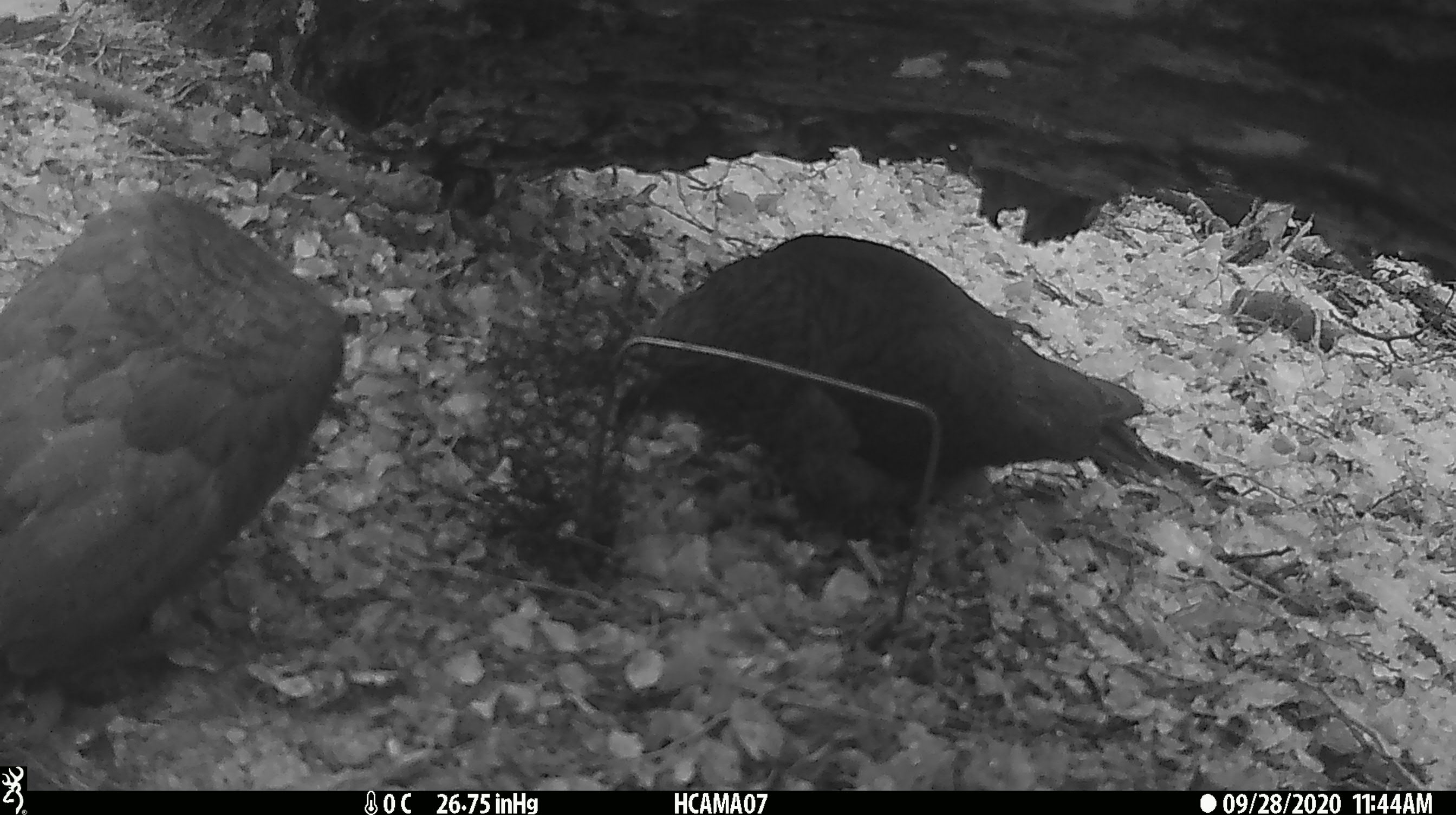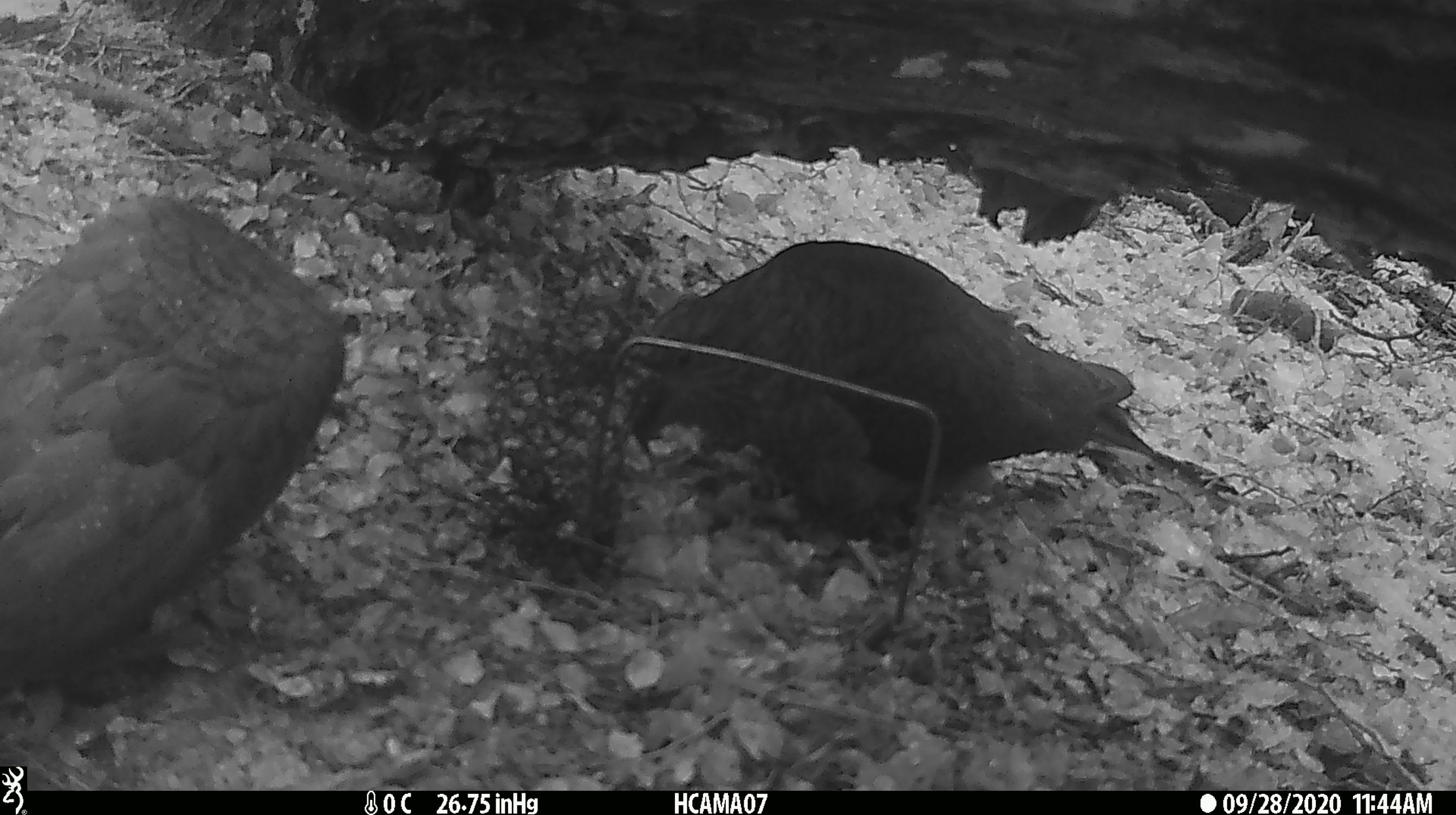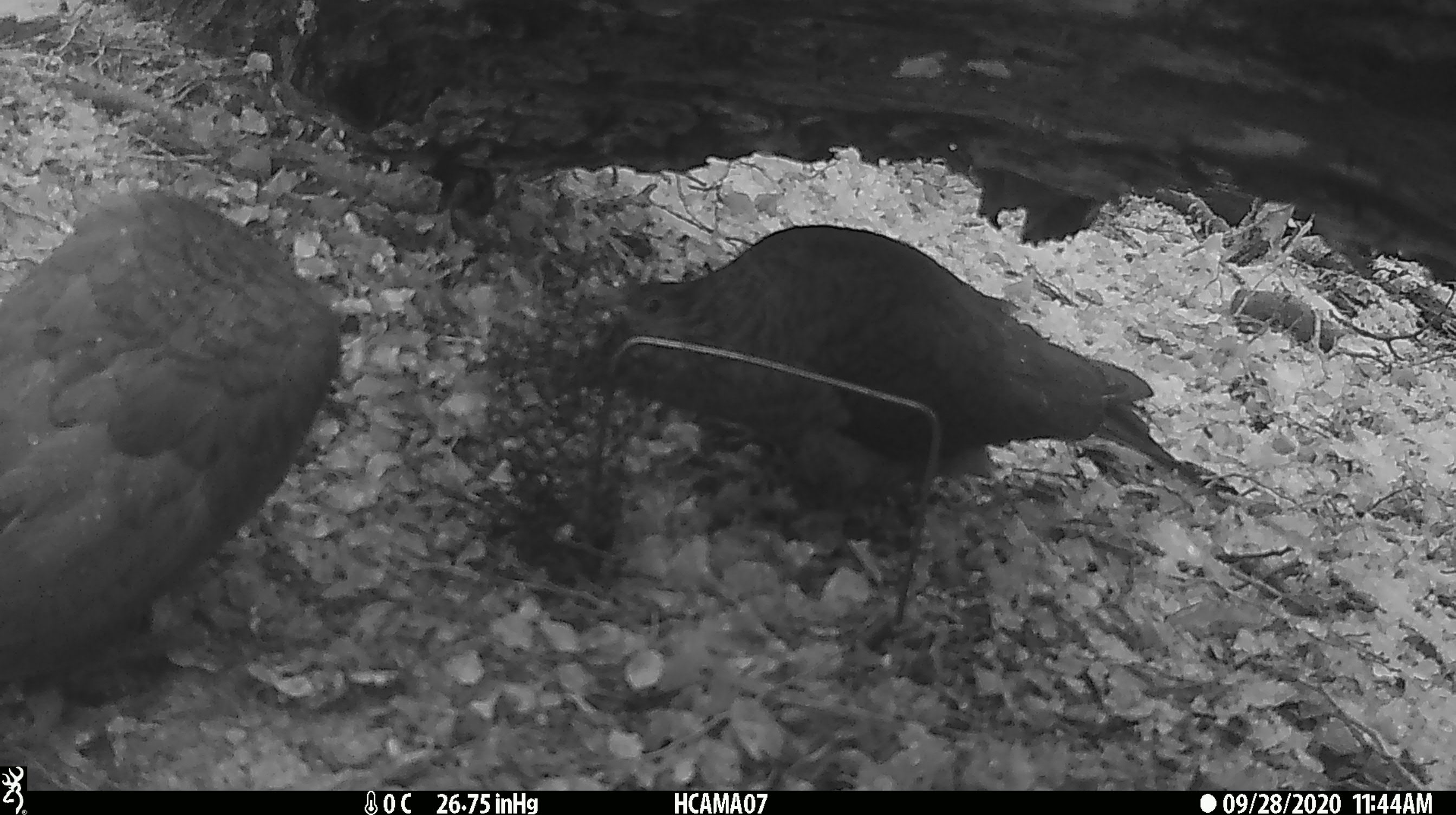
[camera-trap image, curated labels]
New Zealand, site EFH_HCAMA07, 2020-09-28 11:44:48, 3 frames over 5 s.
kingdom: Animalia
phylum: Chordata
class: Aves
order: Psittaciformes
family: Strigopidae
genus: Nestor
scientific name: Nestor notabilis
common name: kea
Kea (Nestor notabilis).